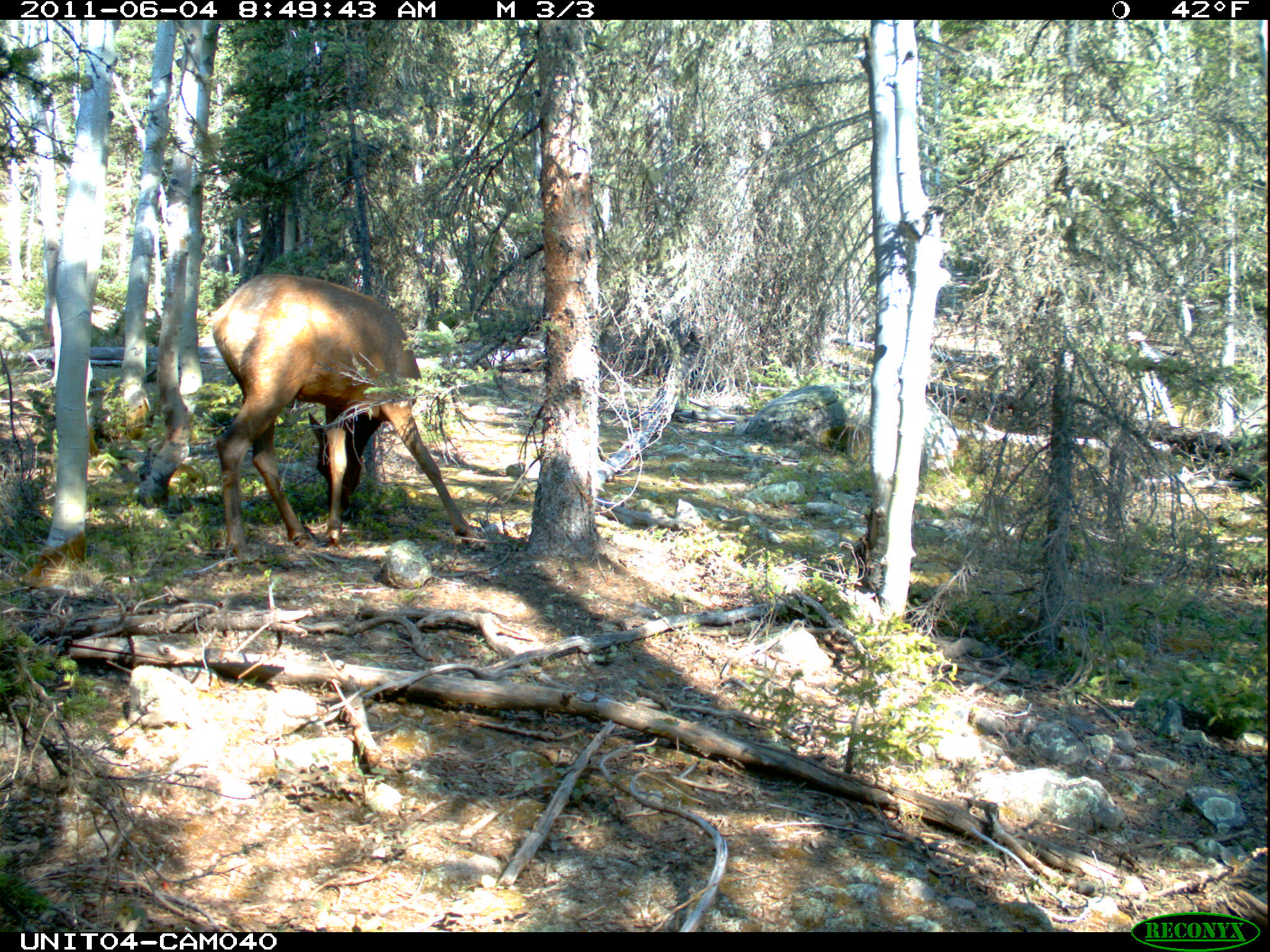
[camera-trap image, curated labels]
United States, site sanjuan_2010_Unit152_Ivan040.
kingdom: Animalia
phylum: Chordata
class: Mammalia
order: Artiodactyla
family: Cervidae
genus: Cervus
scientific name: Cervus elaphus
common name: red deer